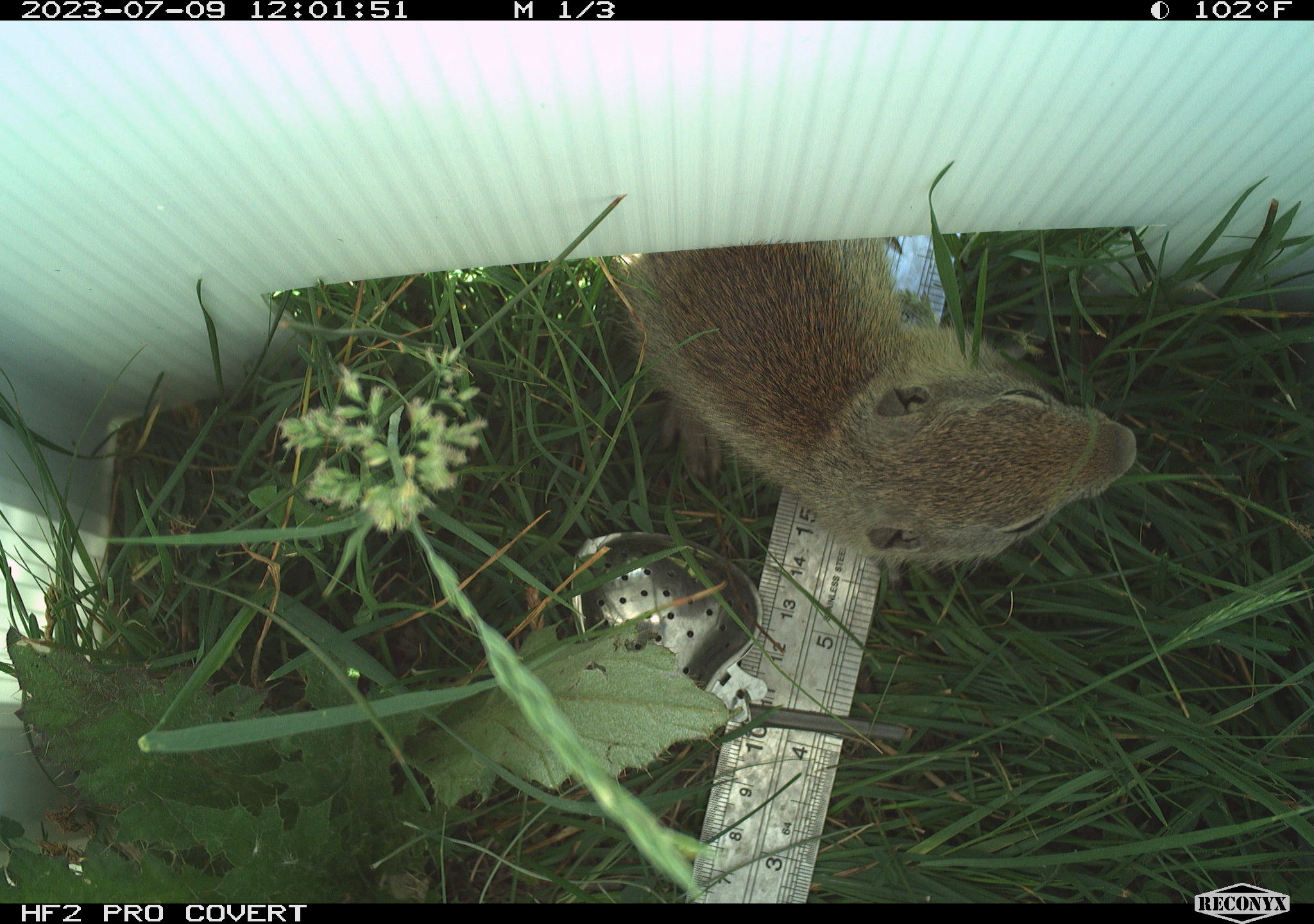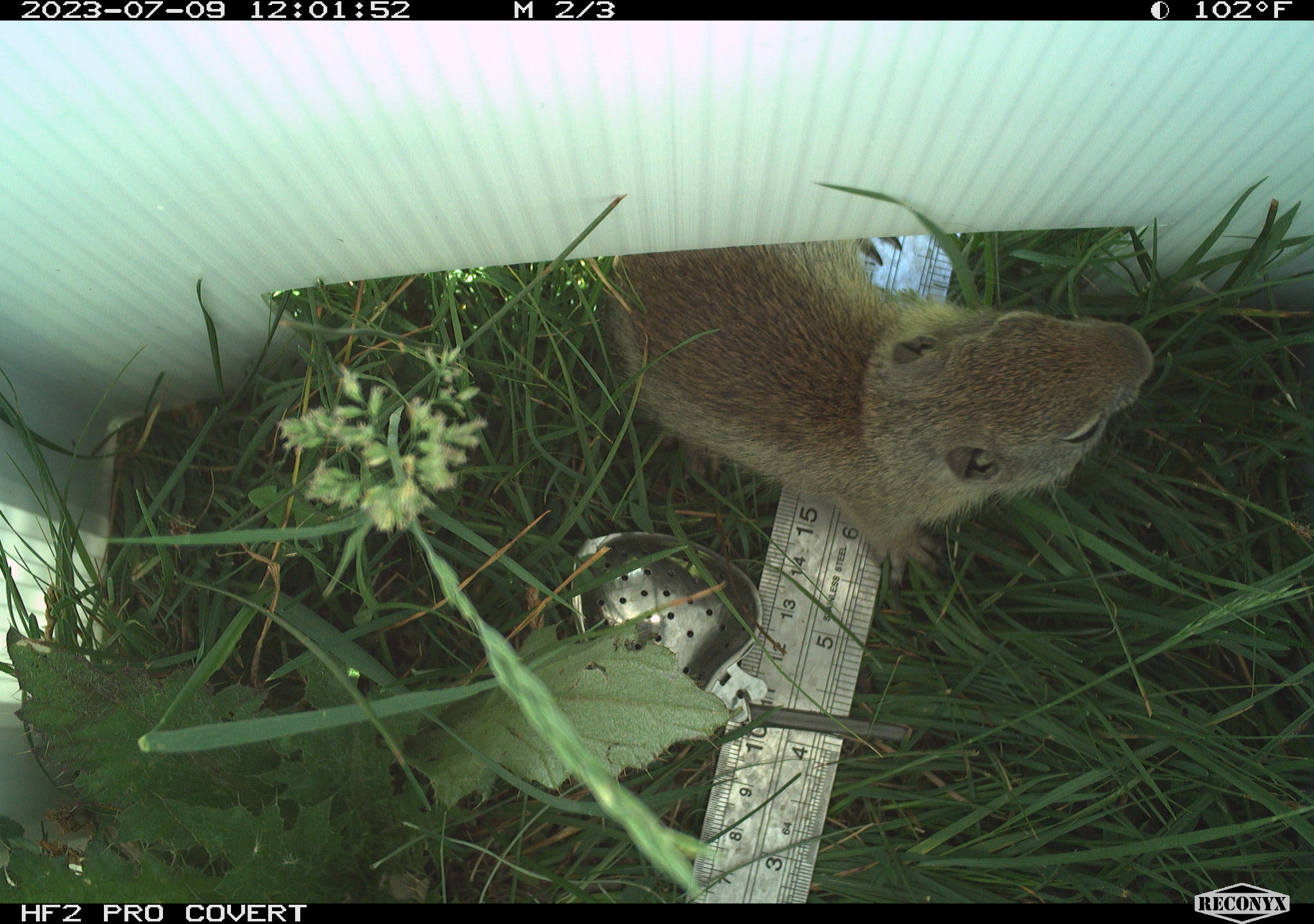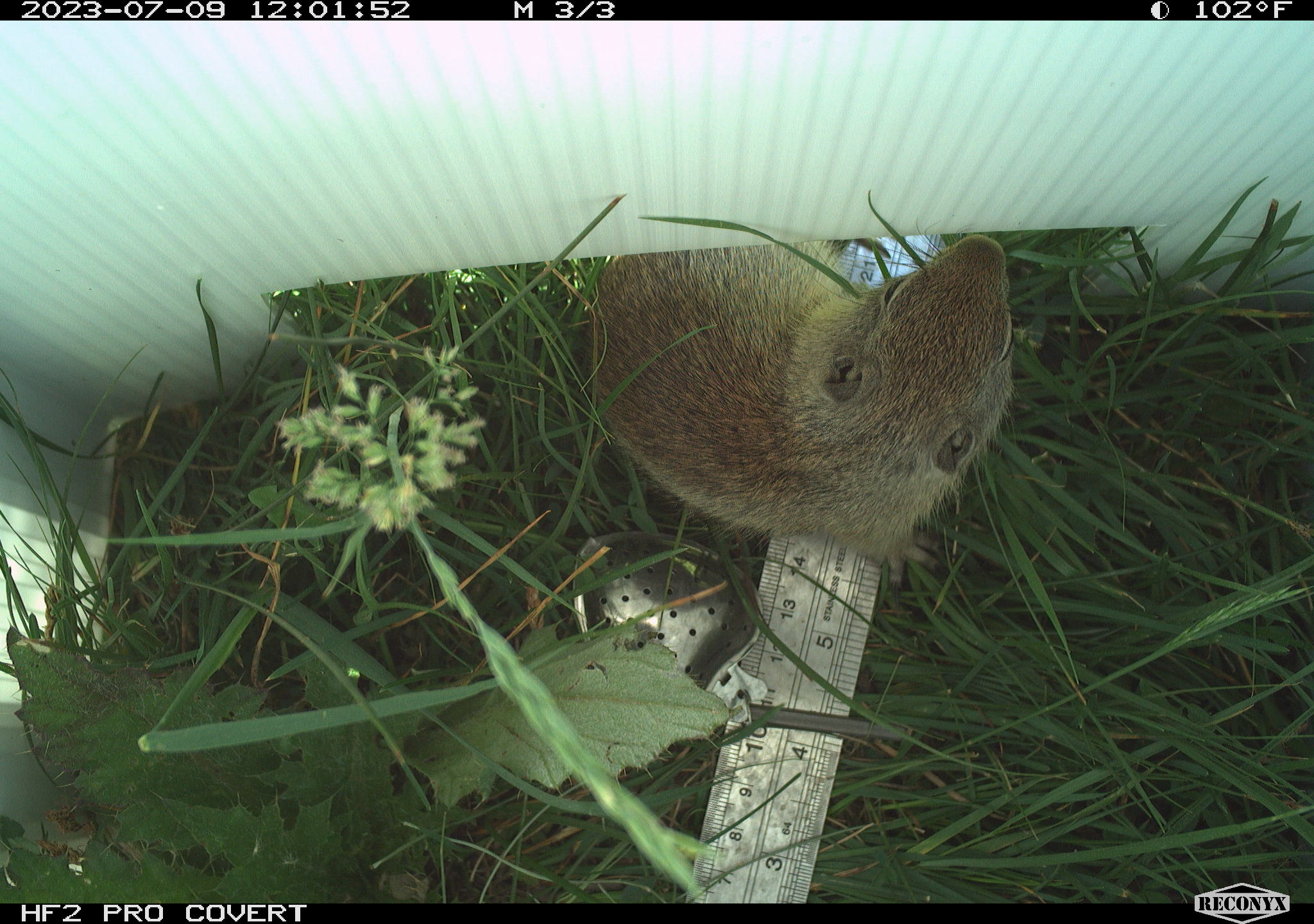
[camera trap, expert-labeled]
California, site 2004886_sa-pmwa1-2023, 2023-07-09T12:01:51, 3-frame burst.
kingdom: Animalia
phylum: Chordata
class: Mammalia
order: Rodentia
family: Sciuridae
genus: Urocitellus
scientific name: Urocitellus beldingi beldingi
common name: belding's ground squirrel